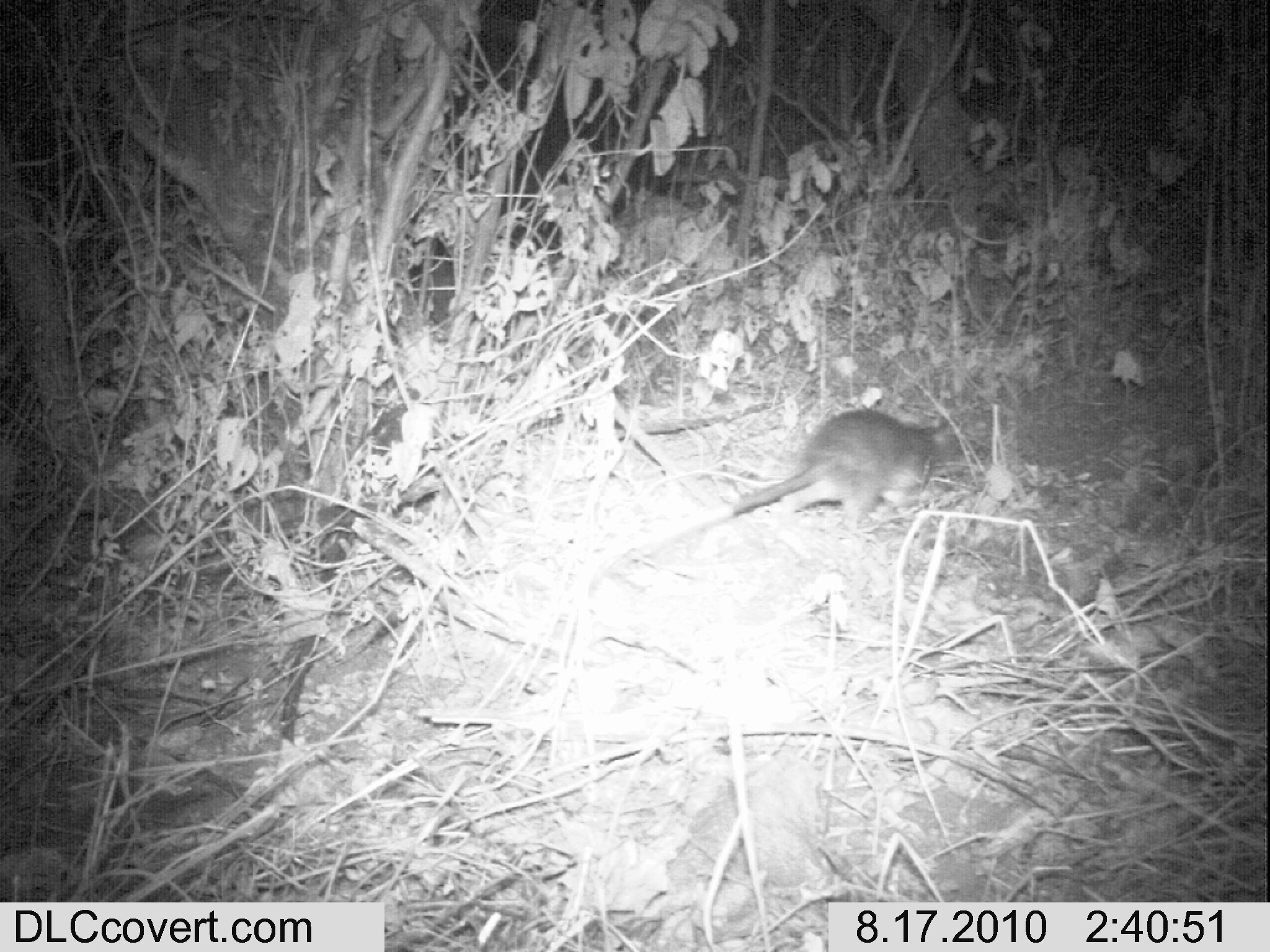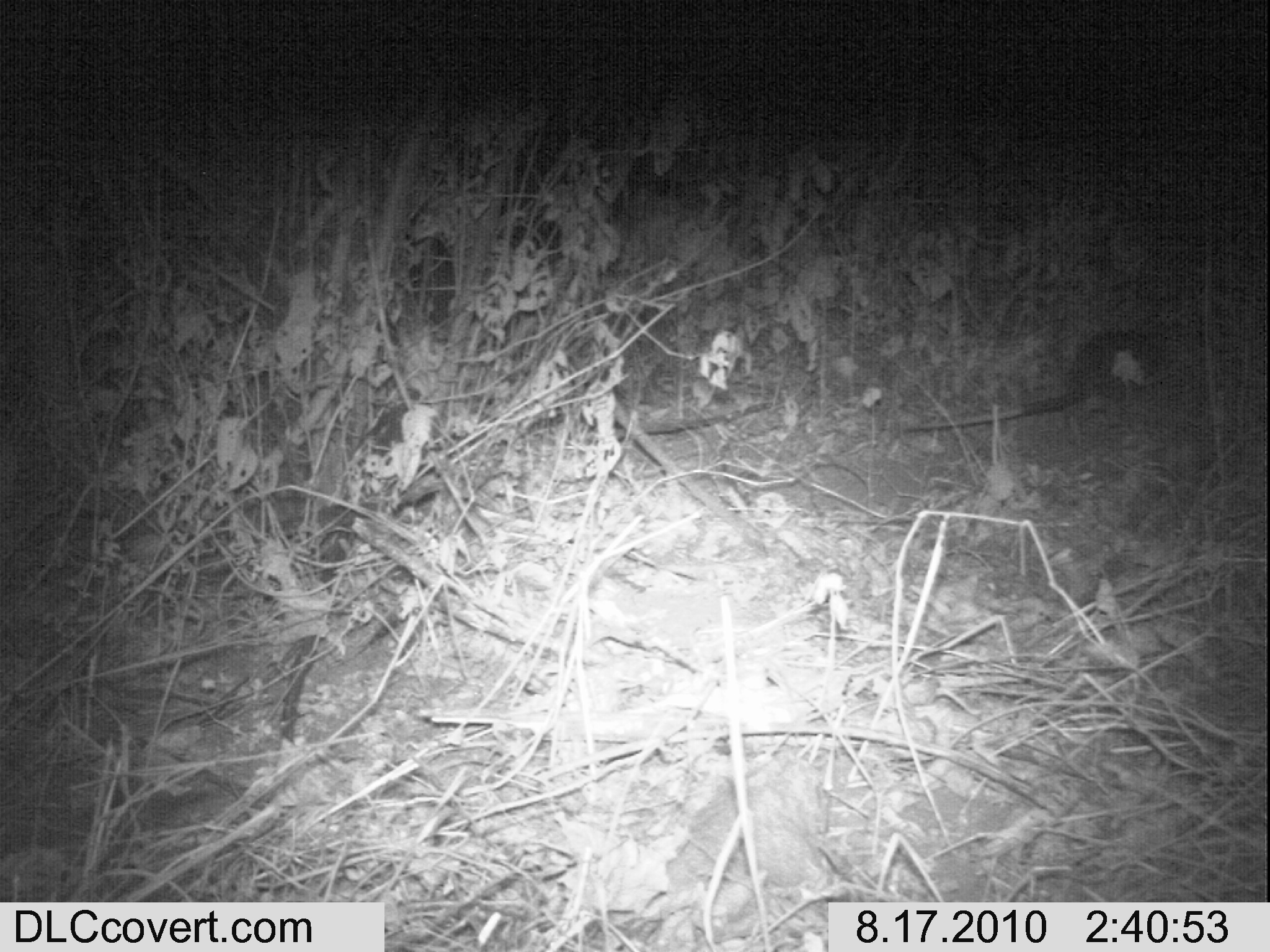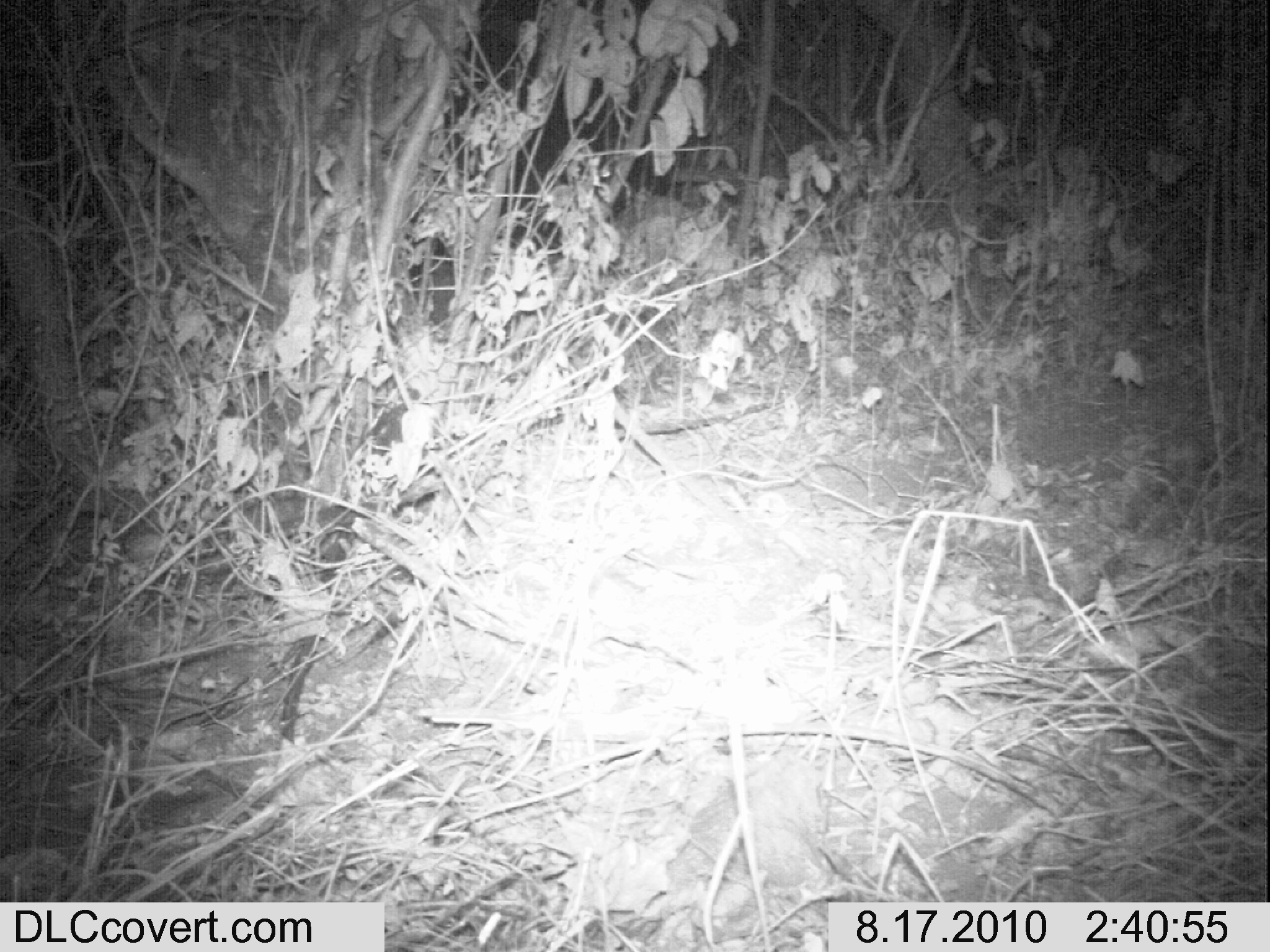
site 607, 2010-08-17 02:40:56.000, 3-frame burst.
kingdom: Animalia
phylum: Chordata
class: Mammalia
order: Rodentia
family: Nesomyidae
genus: Cricetomys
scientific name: Cricetomys gambianus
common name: african giant pouched rat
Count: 1.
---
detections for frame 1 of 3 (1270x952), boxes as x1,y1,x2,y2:
cricetomys gambianus: 733,408,960,524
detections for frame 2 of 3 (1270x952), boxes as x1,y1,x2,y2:
cricetomys gambianus: 904,315,1174,438